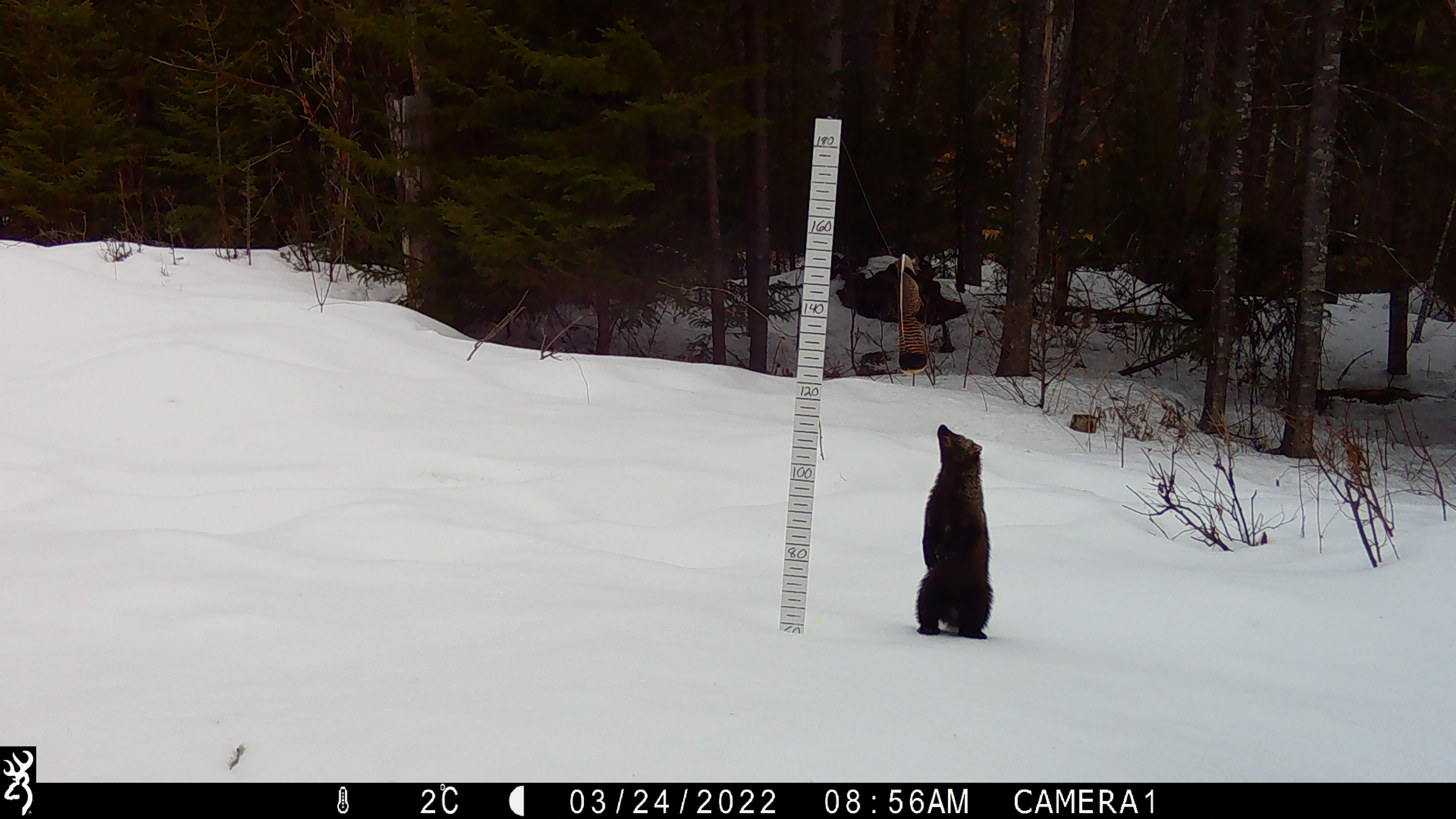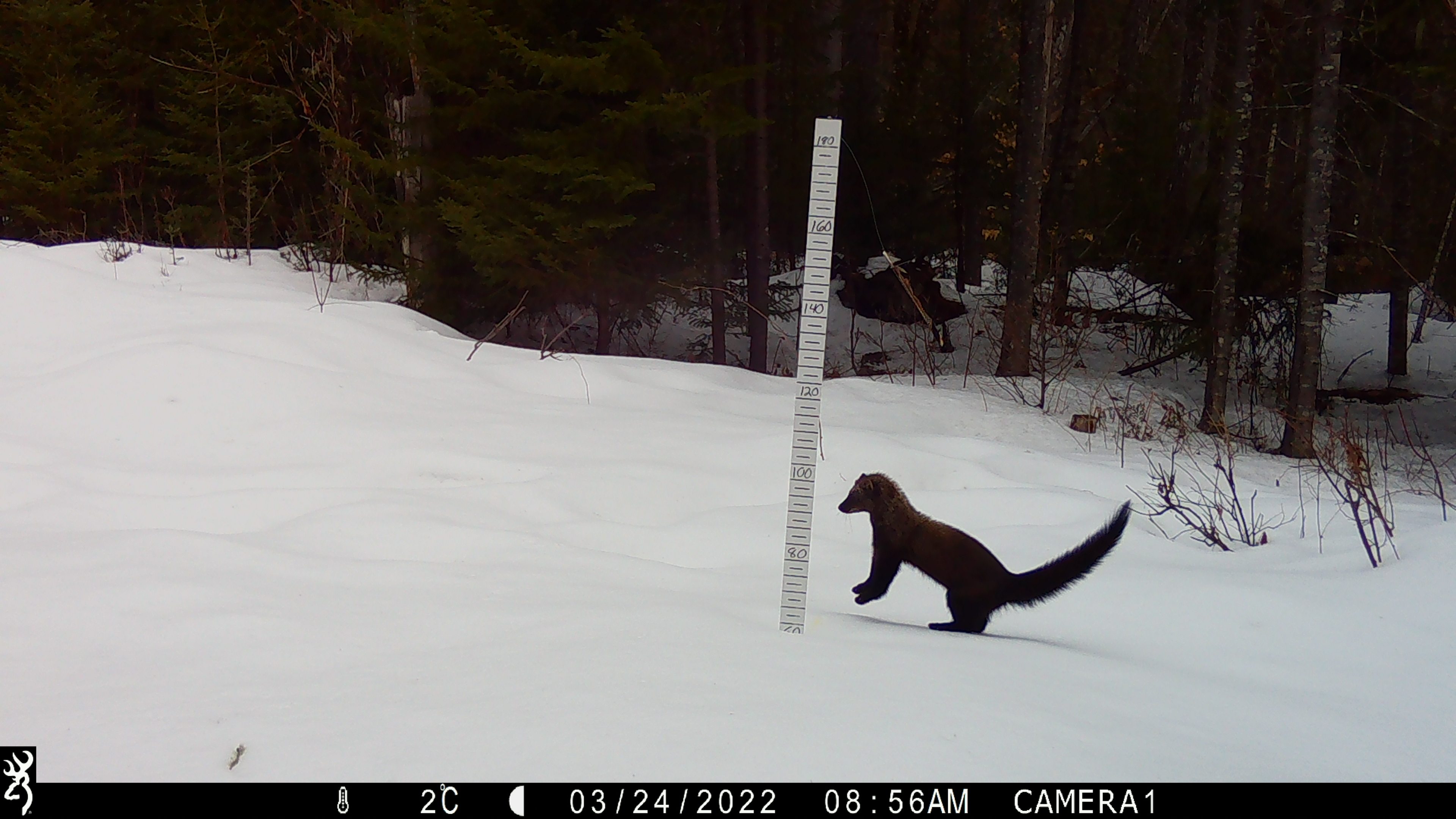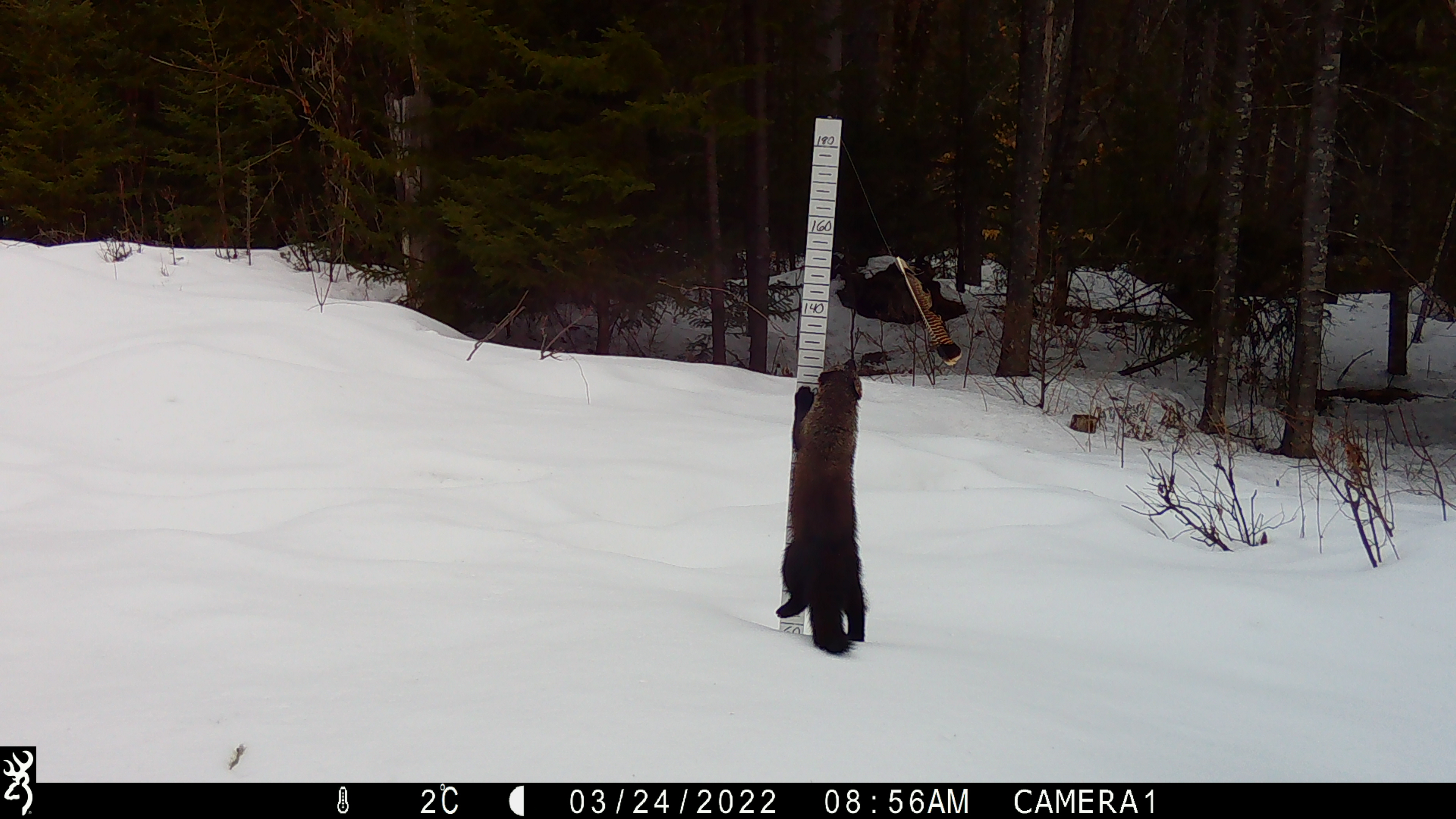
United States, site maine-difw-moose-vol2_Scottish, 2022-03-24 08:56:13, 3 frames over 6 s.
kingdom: Animalia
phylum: Chordata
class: Mammalia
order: Carnivora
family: Mustelidae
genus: Pekania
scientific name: Pekania pennanti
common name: fisher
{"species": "fisher (Pekania pennanti)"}